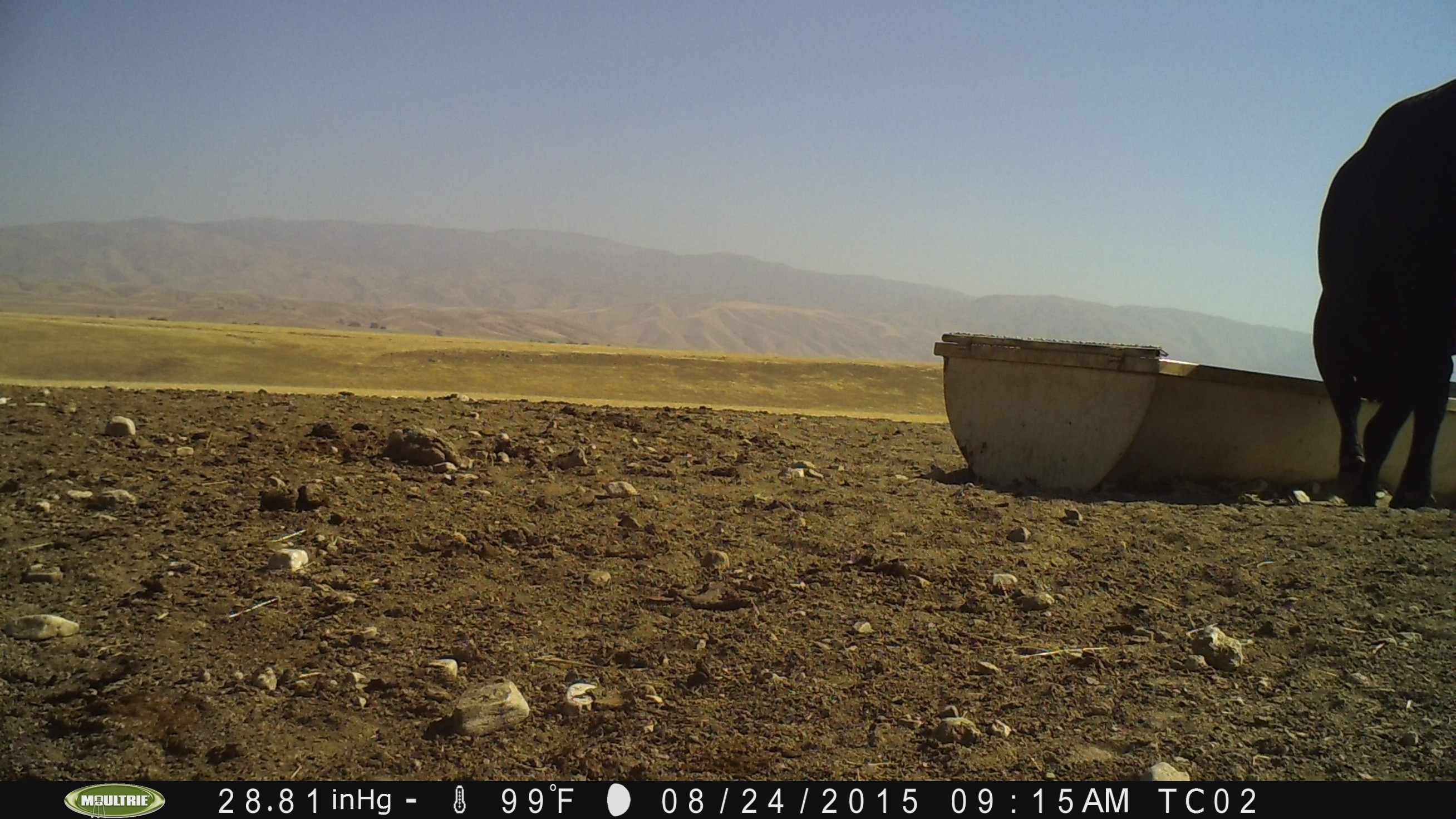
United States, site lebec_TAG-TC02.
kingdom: Animalia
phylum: Chordata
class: Mammalia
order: Artiodactyla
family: Bovidae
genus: Bos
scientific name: Bos taurus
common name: domestic cow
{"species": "Bos taurus (domestic cow)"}